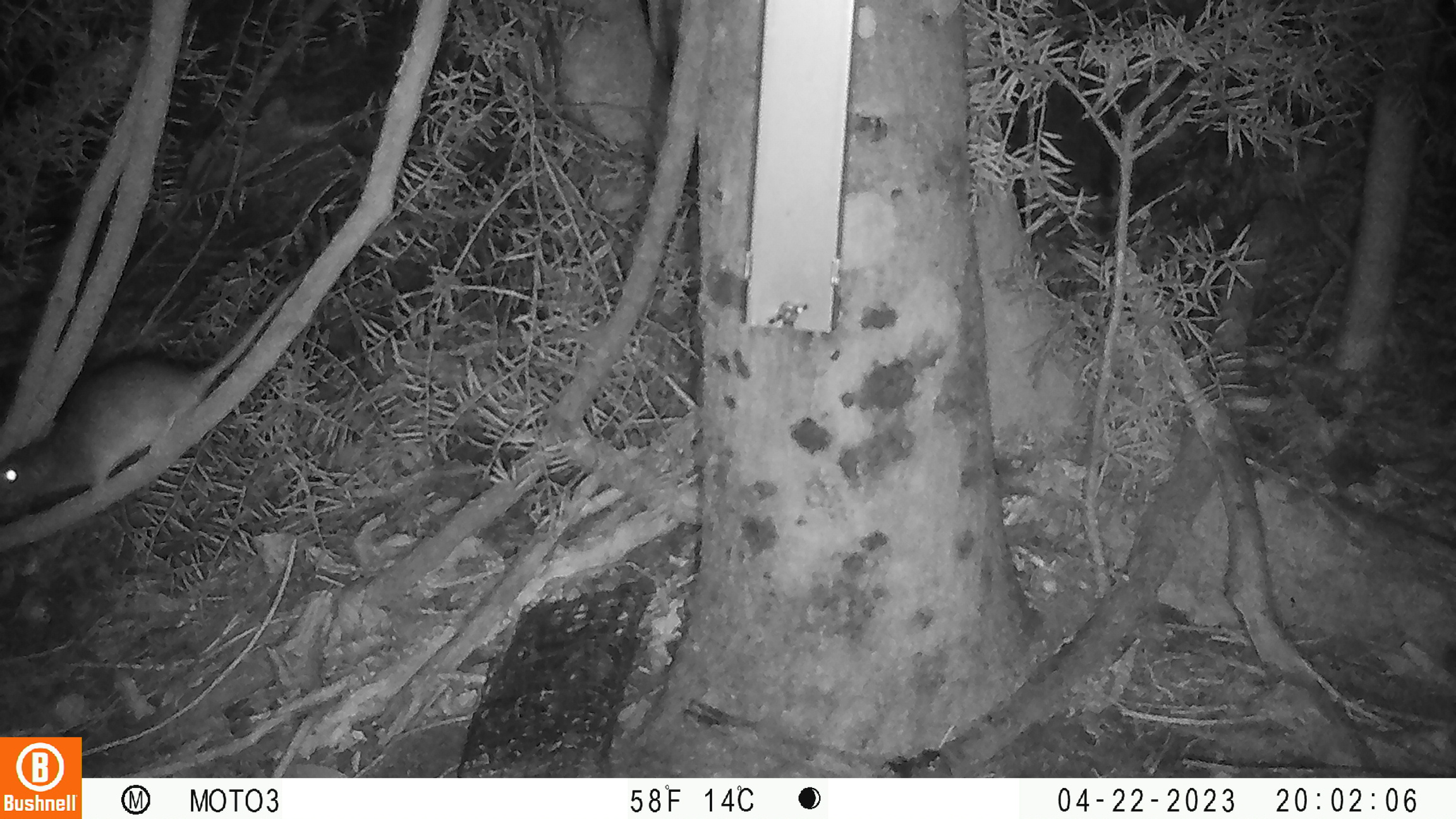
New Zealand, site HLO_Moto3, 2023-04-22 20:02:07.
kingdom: Animalia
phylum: Chordata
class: Mammalia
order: Rodentia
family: Muridae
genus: Rattus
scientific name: Rattus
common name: rat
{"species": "rat (Rattus)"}